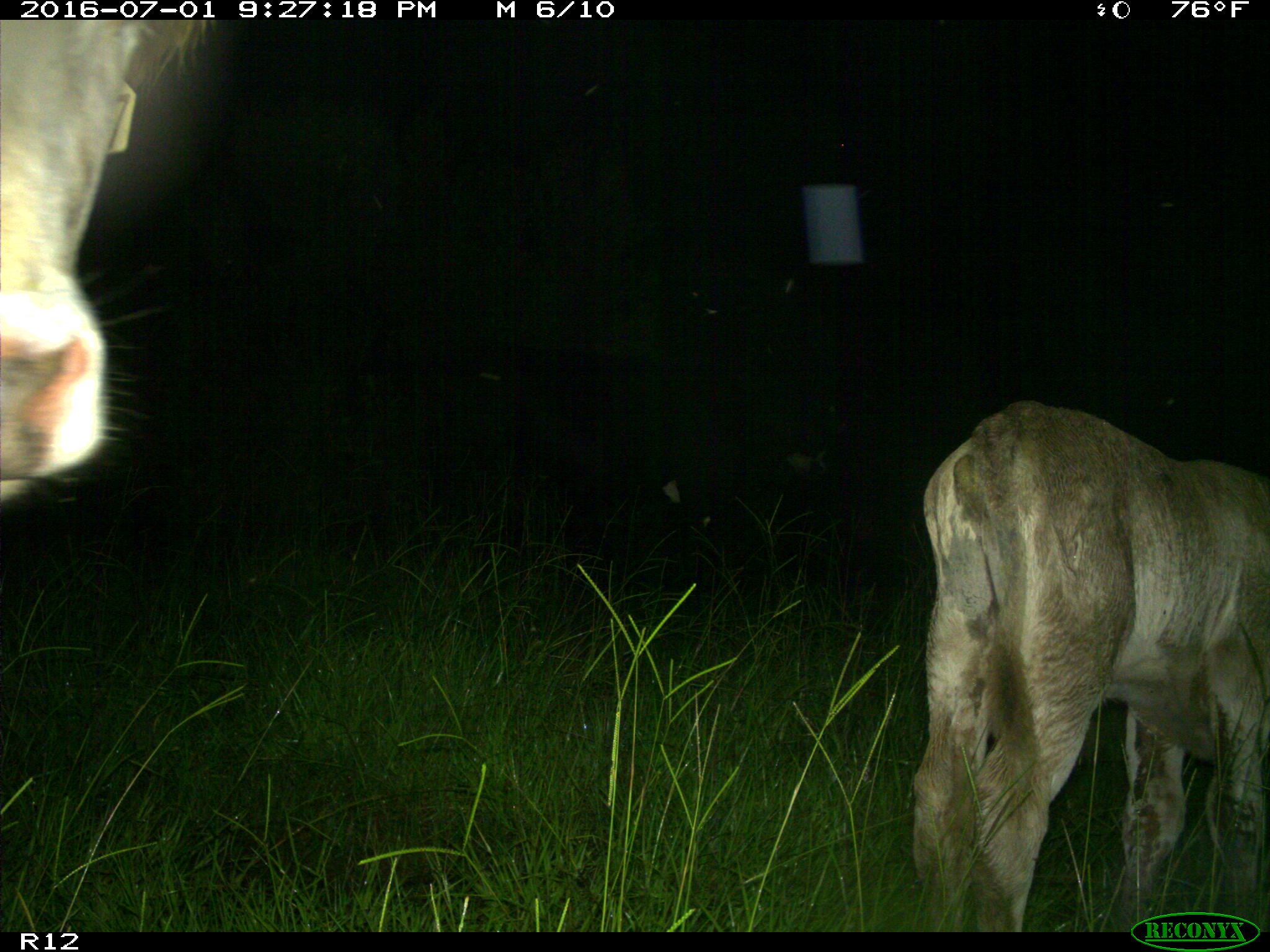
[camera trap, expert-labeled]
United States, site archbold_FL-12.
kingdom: Animalia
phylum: Chordata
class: Mammalia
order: Artiodactyla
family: Bovidae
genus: Bos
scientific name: Bos taurus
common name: domestic cow